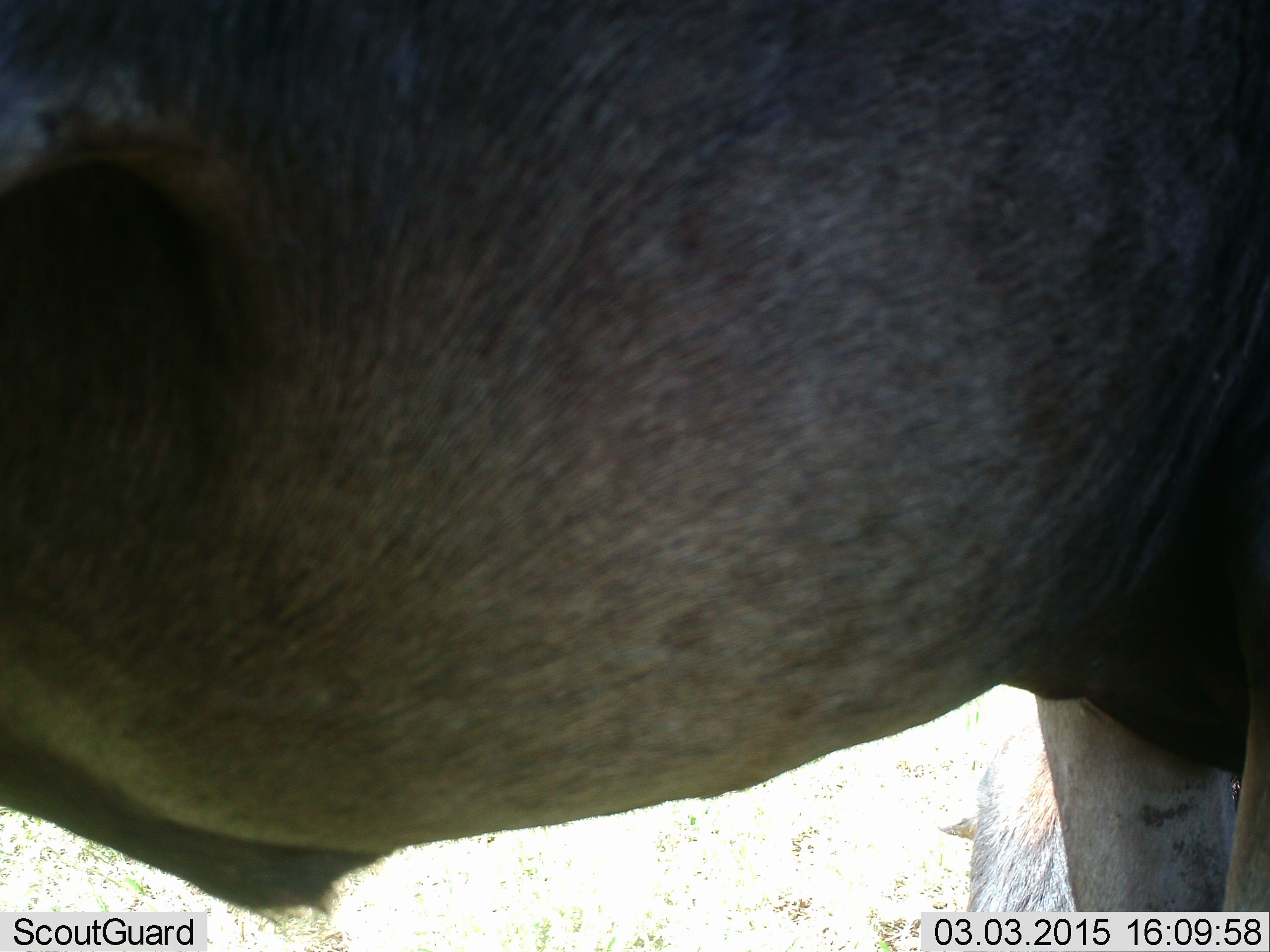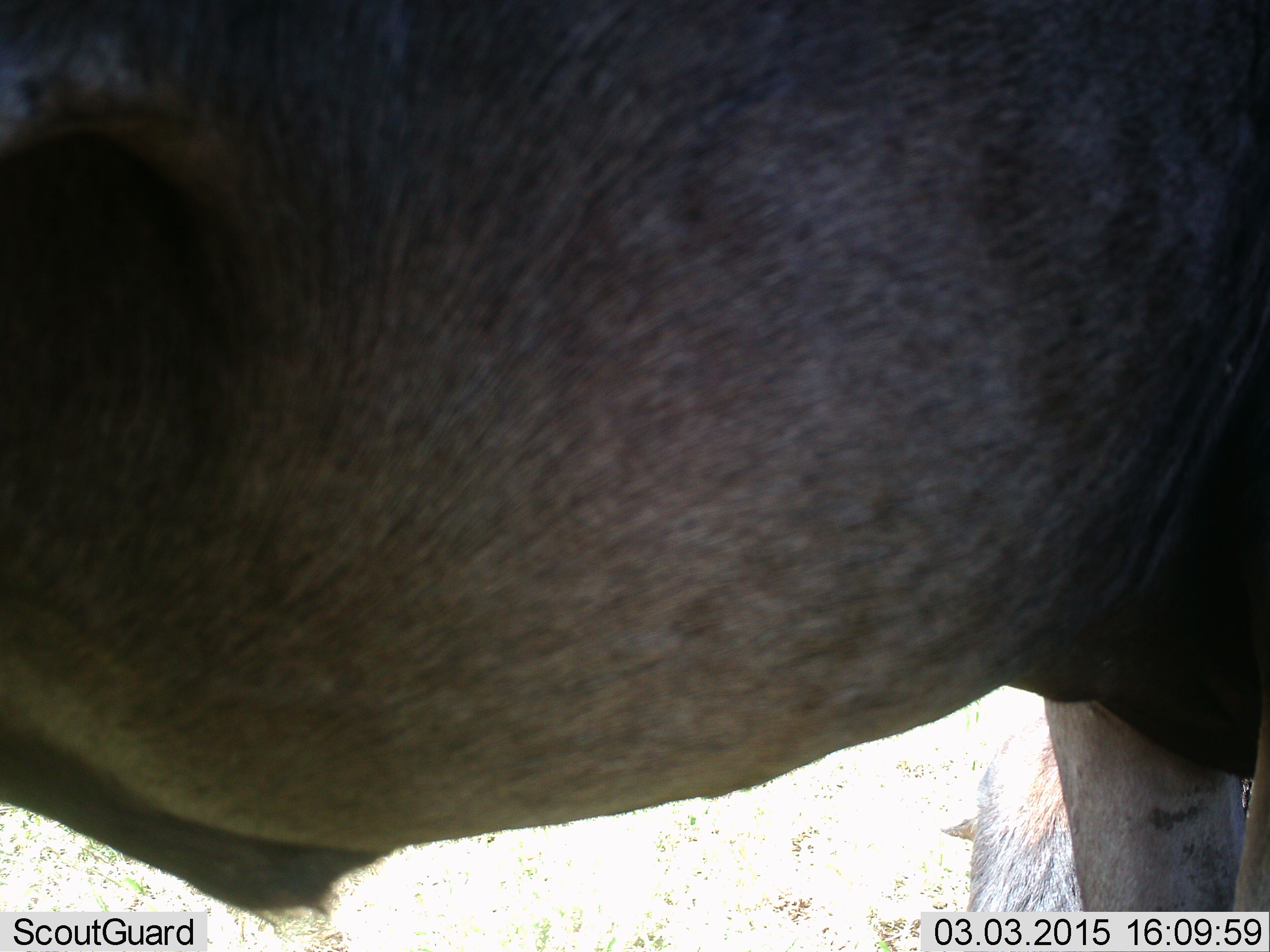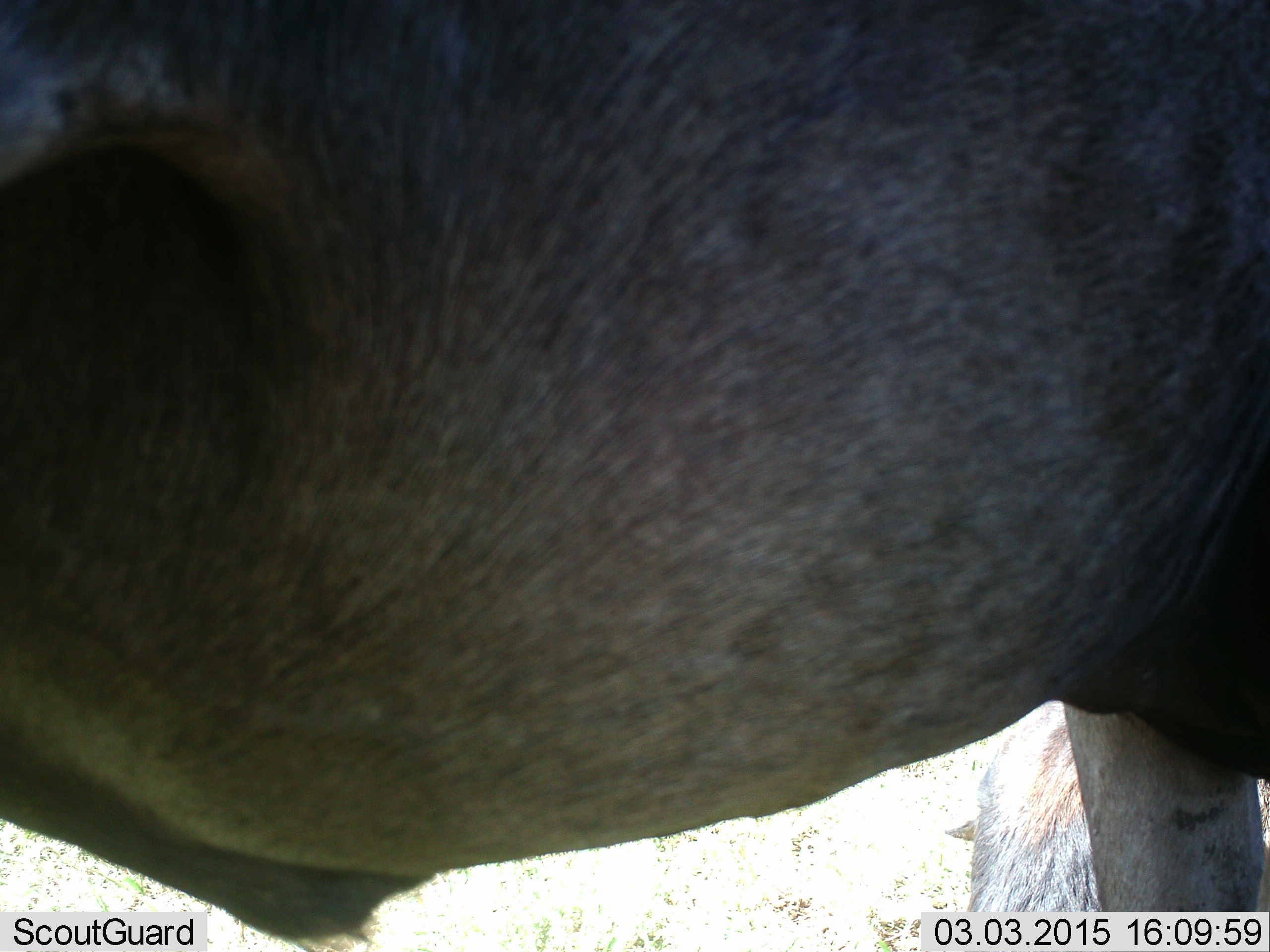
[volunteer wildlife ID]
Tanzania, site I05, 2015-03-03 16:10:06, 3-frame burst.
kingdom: Animalia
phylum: Chordata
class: Mammalia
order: Artiodactyla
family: Bovidae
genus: Connochaetes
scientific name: Connochaetes taurinus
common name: blue wildebeest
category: wildebeest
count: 1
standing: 100%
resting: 20%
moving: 0%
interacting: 0%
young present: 0%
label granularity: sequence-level